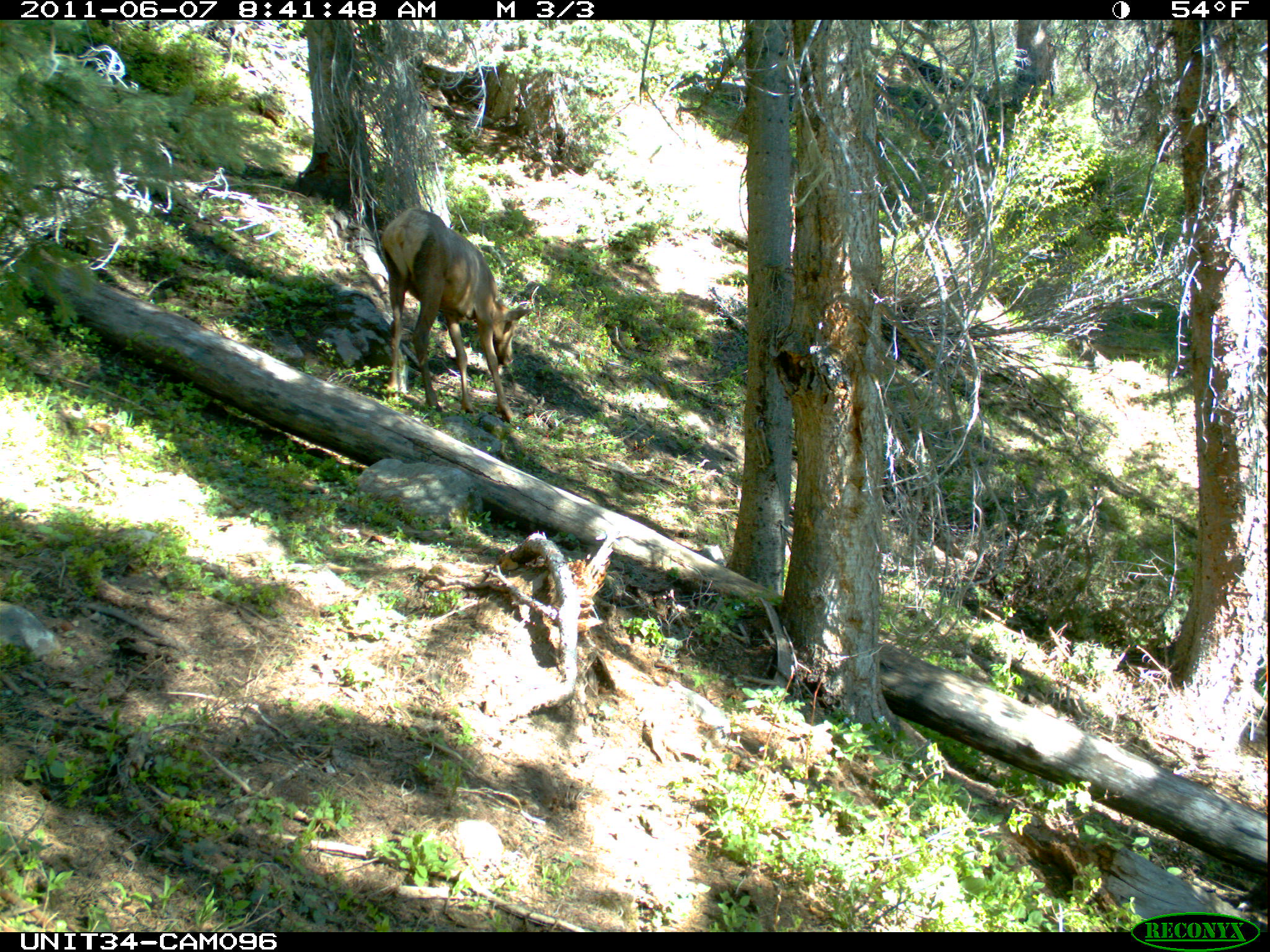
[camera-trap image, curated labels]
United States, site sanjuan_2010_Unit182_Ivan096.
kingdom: Animalia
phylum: Chordata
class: Mammalia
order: Artiodactyla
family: Cervidae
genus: Cervus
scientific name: Cervus elaphus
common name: red deer